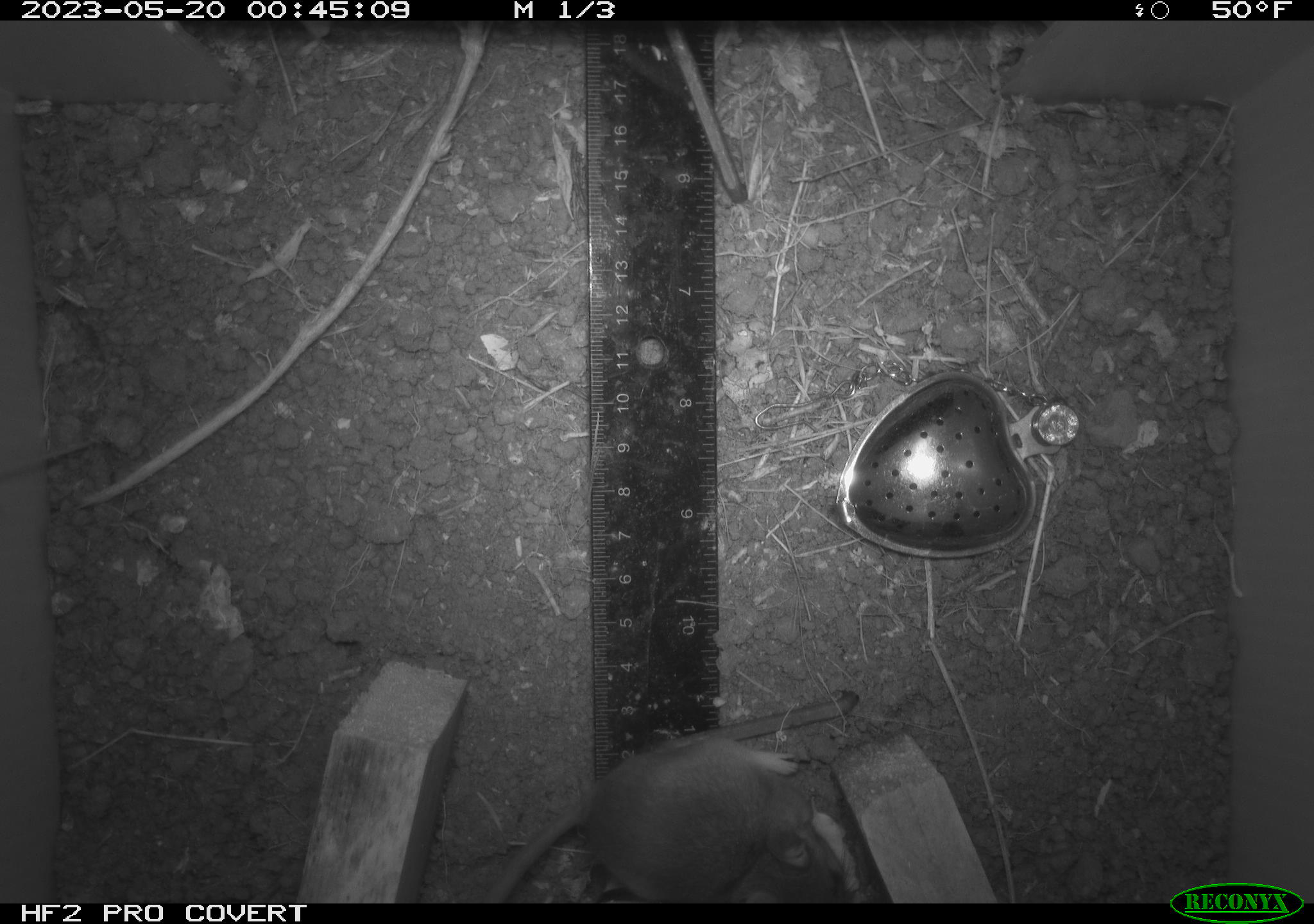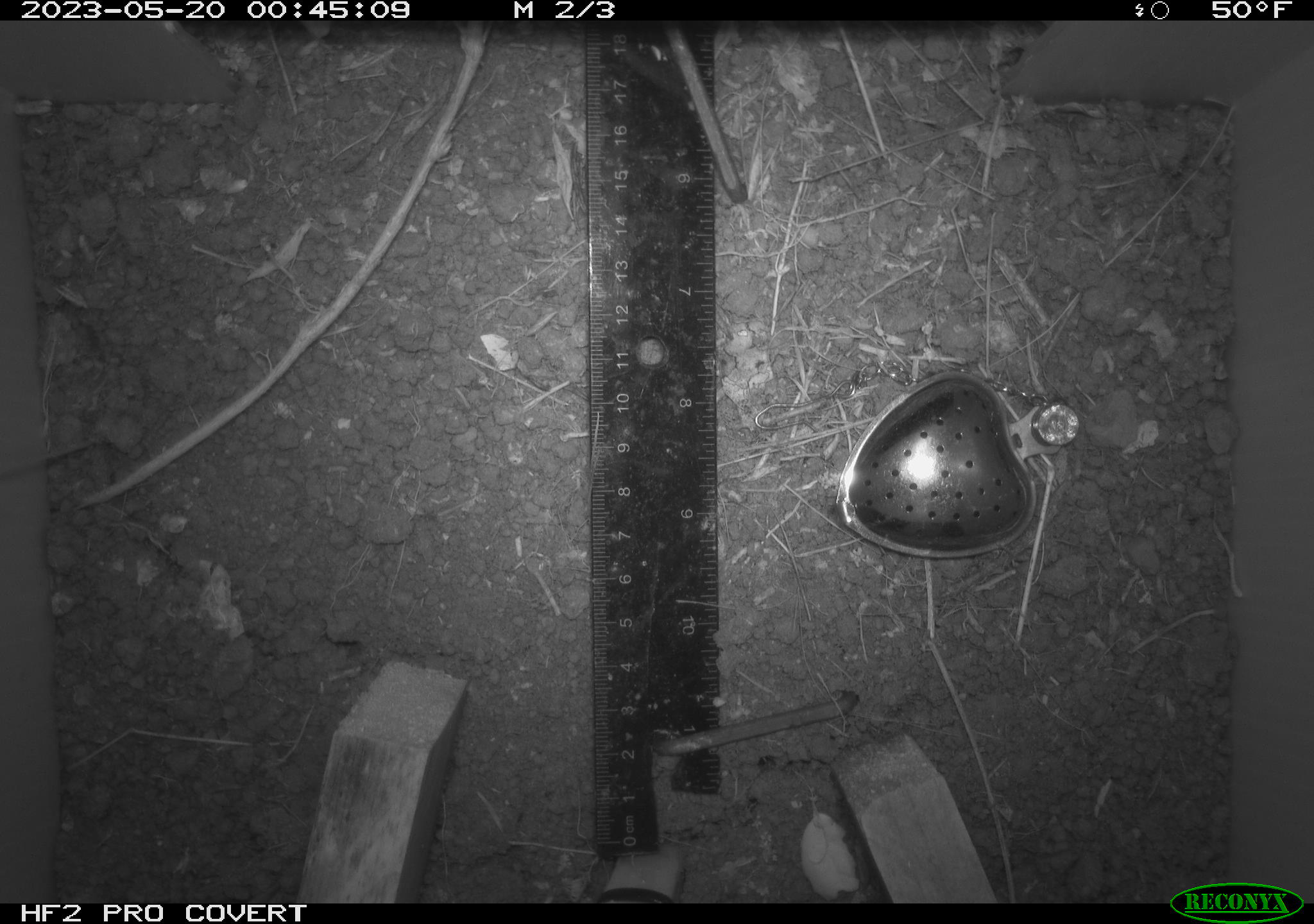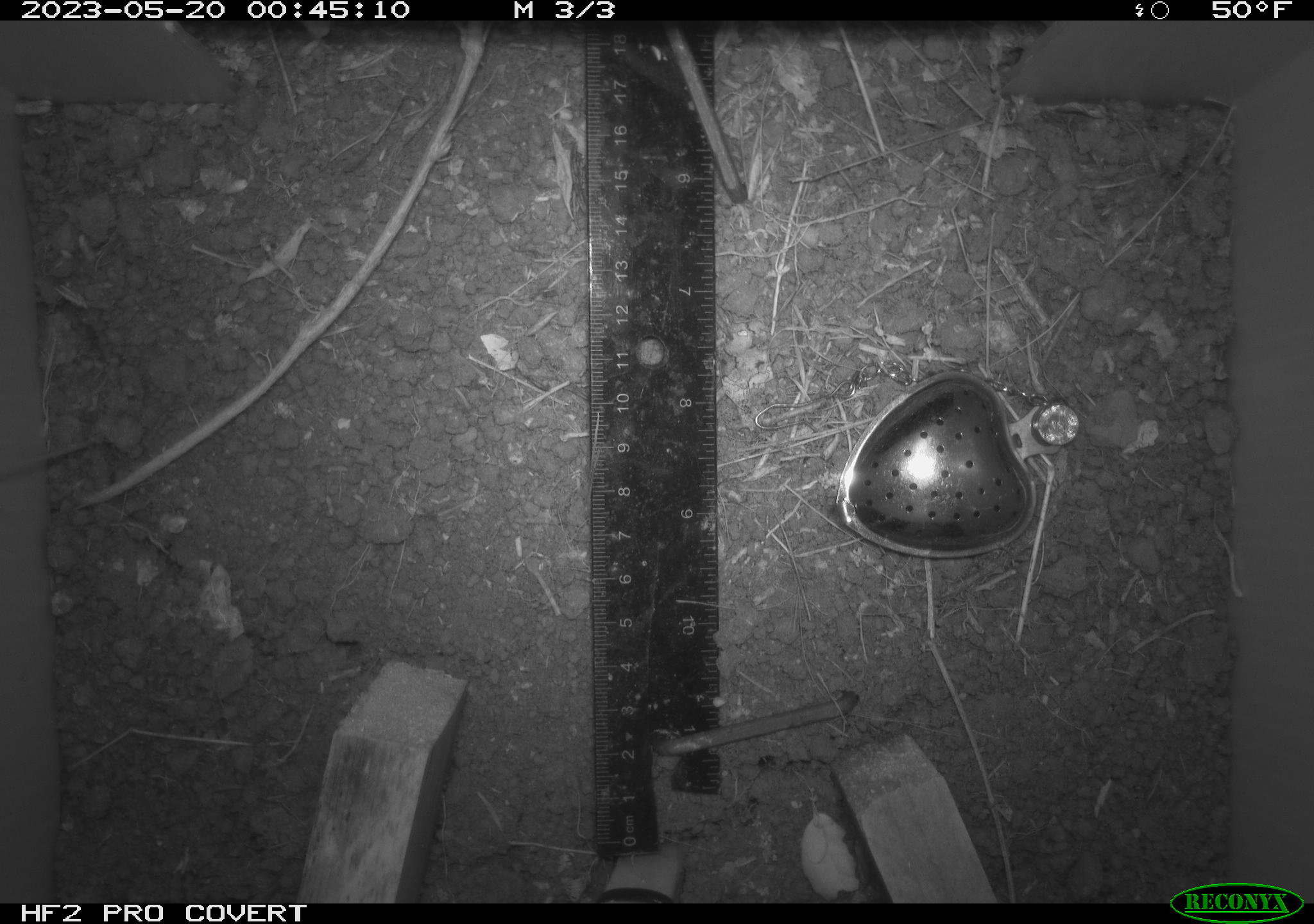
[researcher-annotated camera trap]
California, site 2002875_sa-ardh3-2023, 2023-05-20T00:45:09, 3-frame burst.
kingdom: Animalia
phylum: Chordata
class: Mammalia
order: Rodentia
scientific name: Rodentia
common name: mouse species